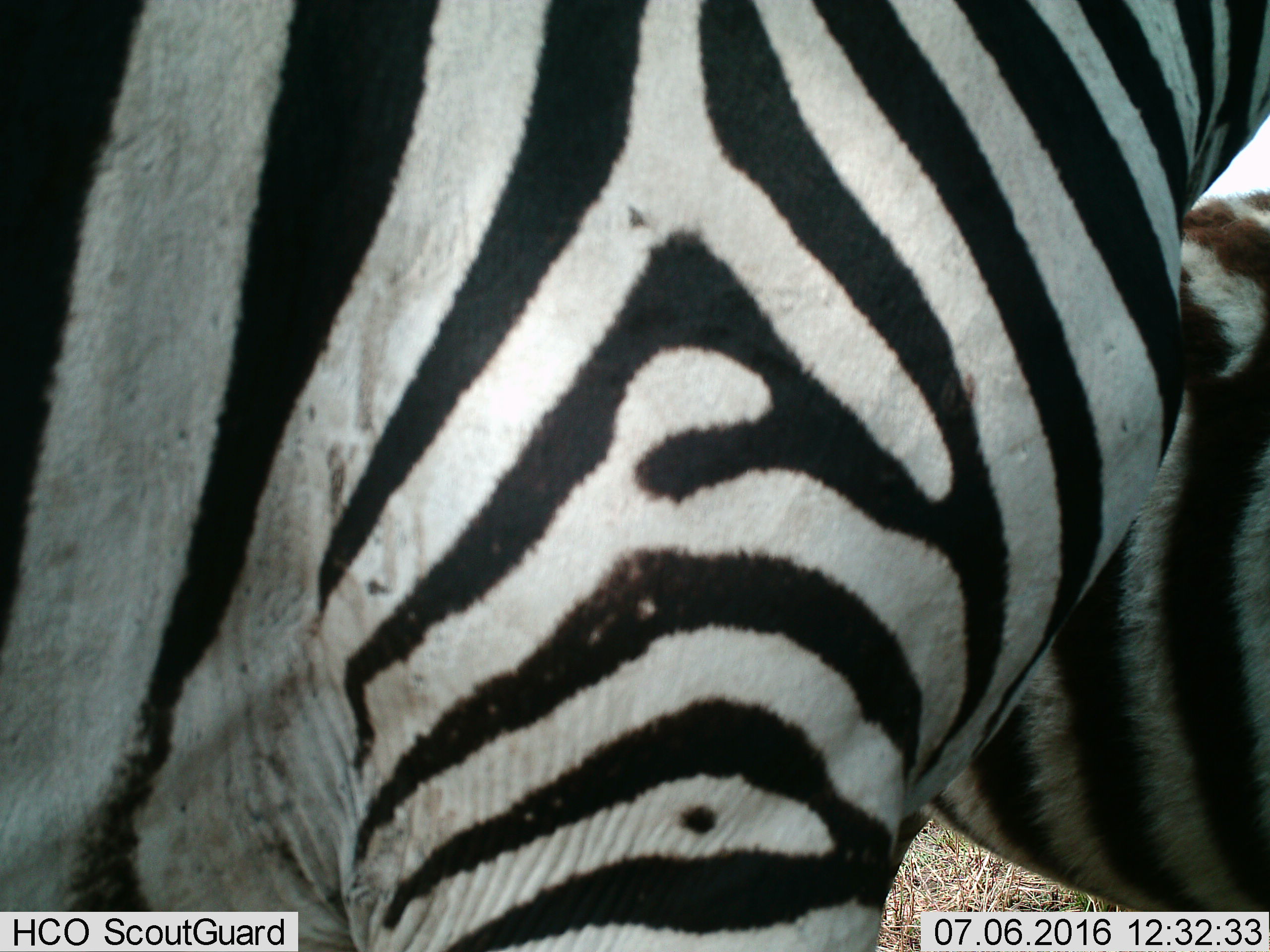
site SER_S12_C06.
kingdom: Animalia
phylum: Chordata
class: Mammalia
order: Perissodactyla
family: Equidae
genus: Equus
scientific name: Equus quagga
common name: plains zebra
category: zebraplains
Zebraplains (plains zebra) (Equus quagga), count 2. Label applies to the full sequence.